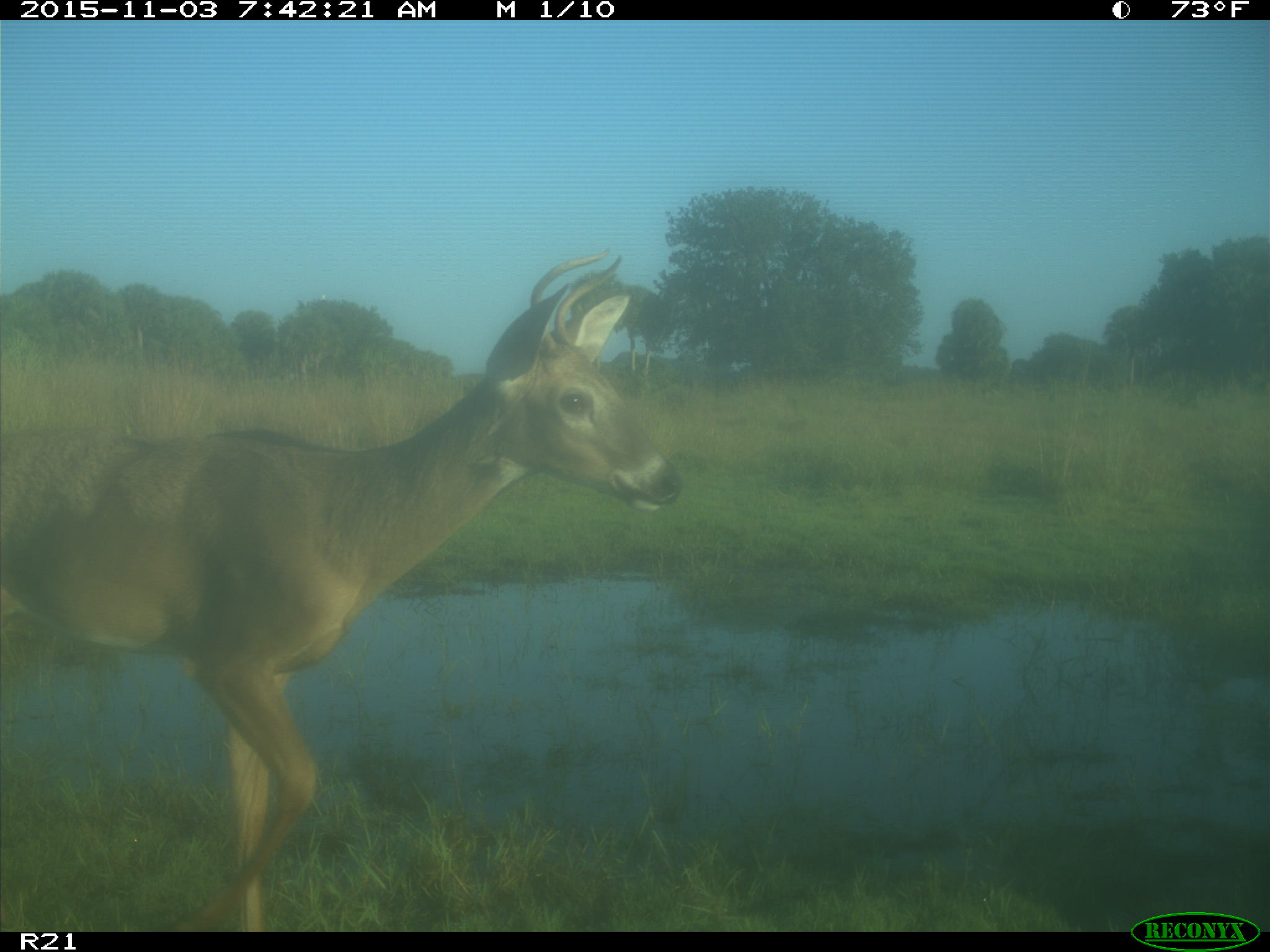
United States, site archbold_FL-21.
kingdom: Animalia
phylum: Chordata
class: Mammalia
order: Artiodactyla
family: Cervidae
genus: Odocoileus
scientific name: Odocoileus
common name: deer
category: unidentified deer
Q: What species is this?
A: Unidentified deer (deer) (Odocoileus).